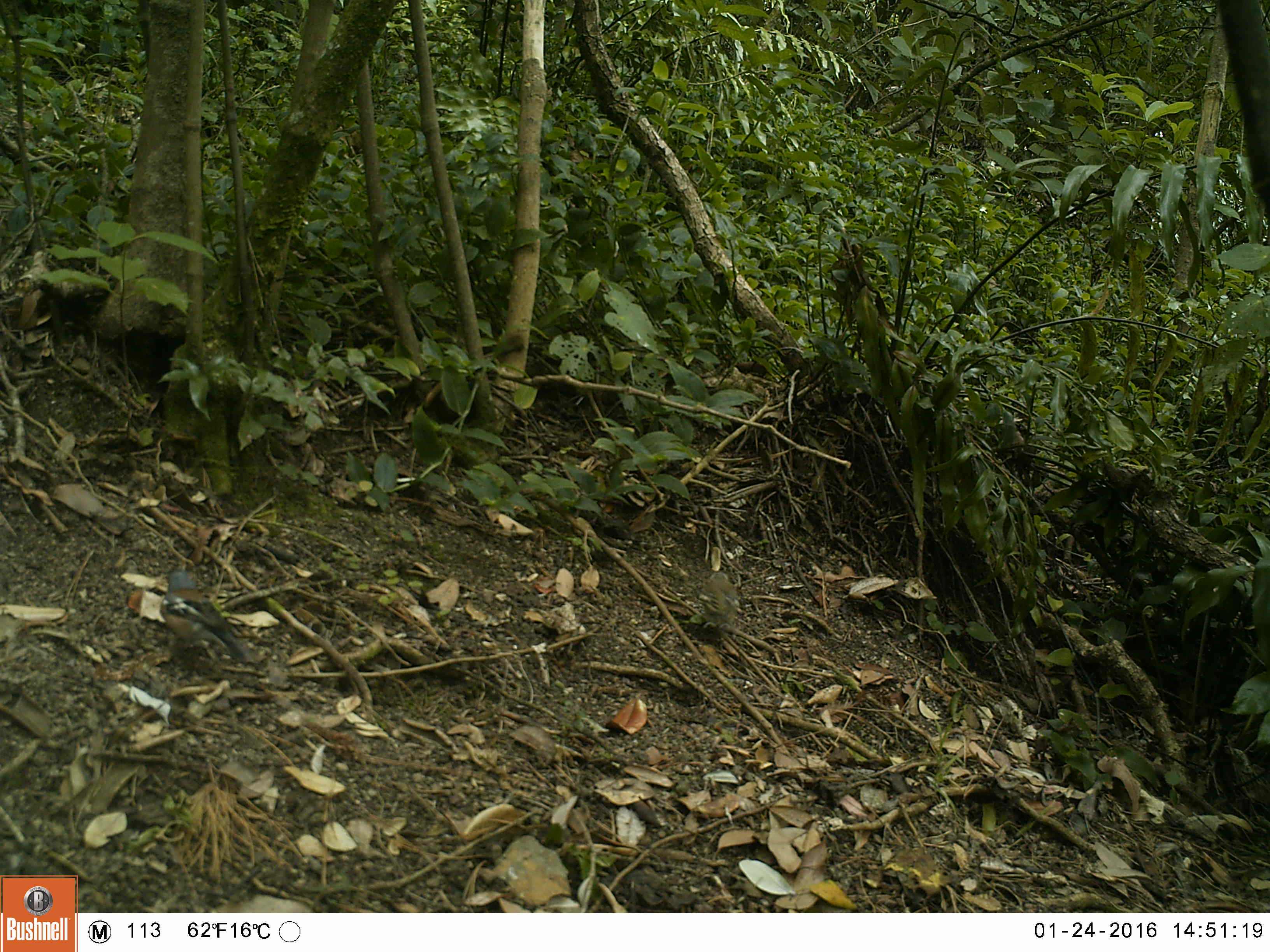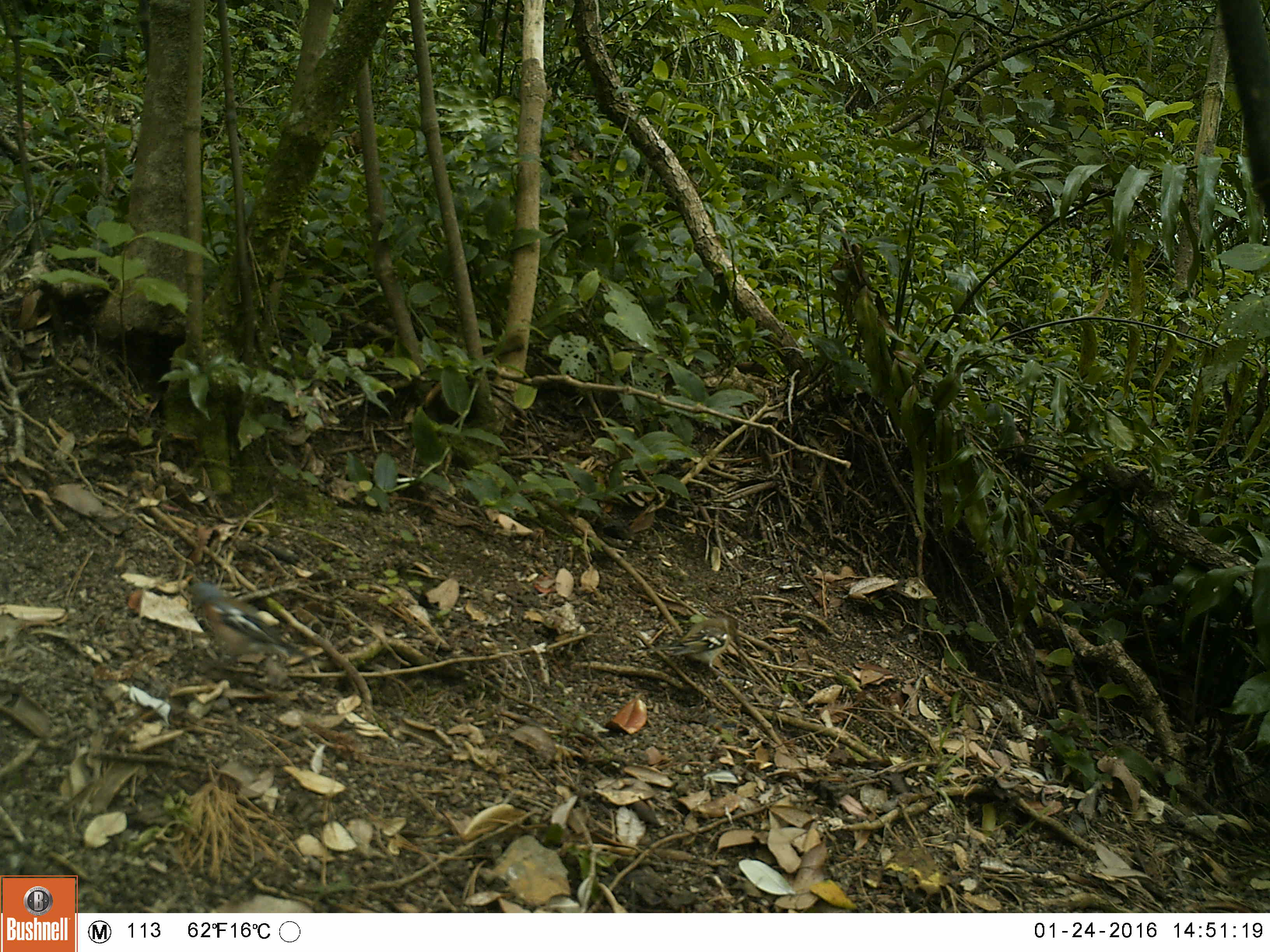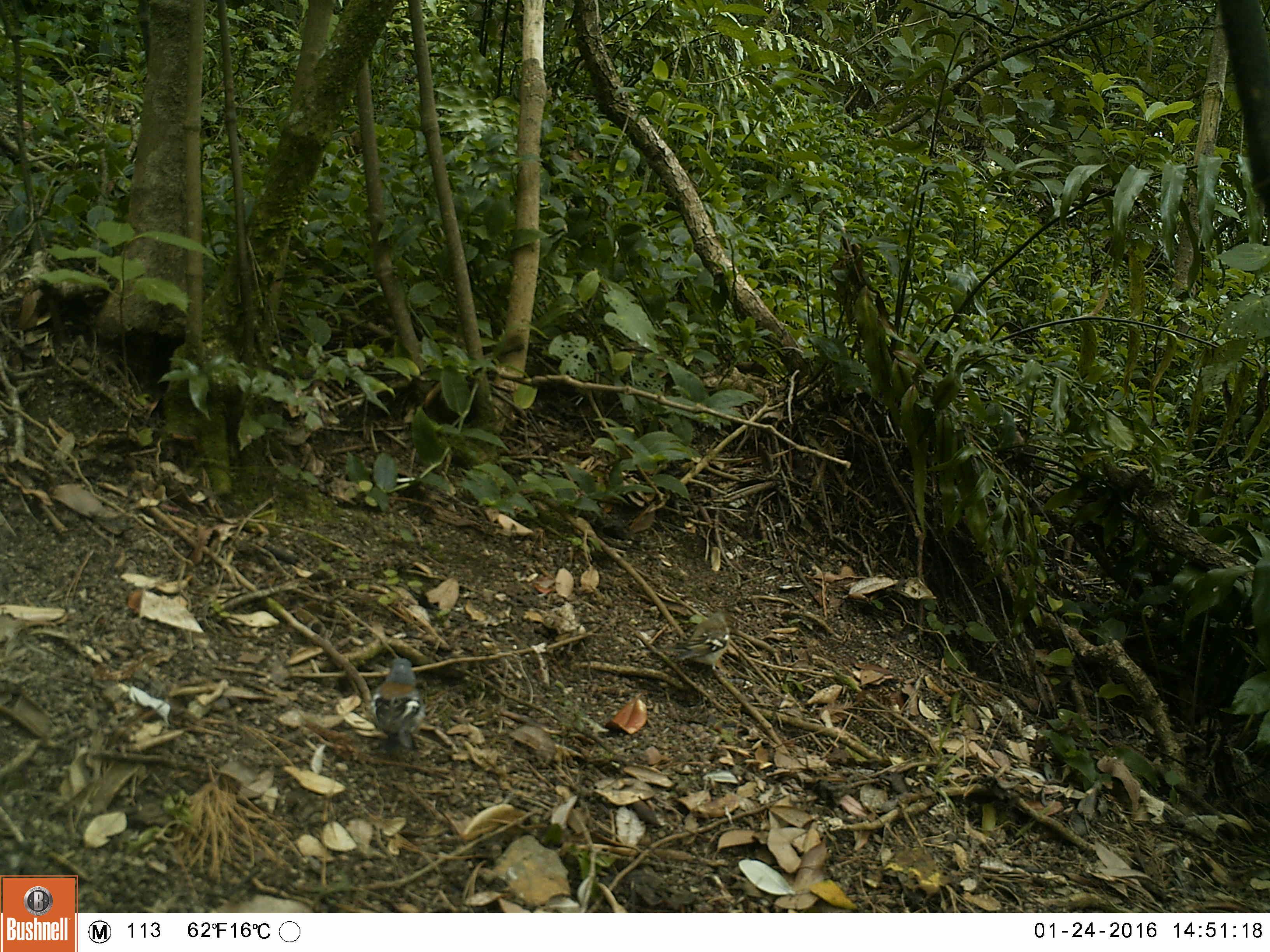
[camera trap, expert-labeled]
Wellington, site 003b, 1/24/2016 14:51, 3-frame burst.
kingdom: Animalia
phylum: Chordata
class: Aves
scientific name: Aves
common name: bird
Bird (Aves).